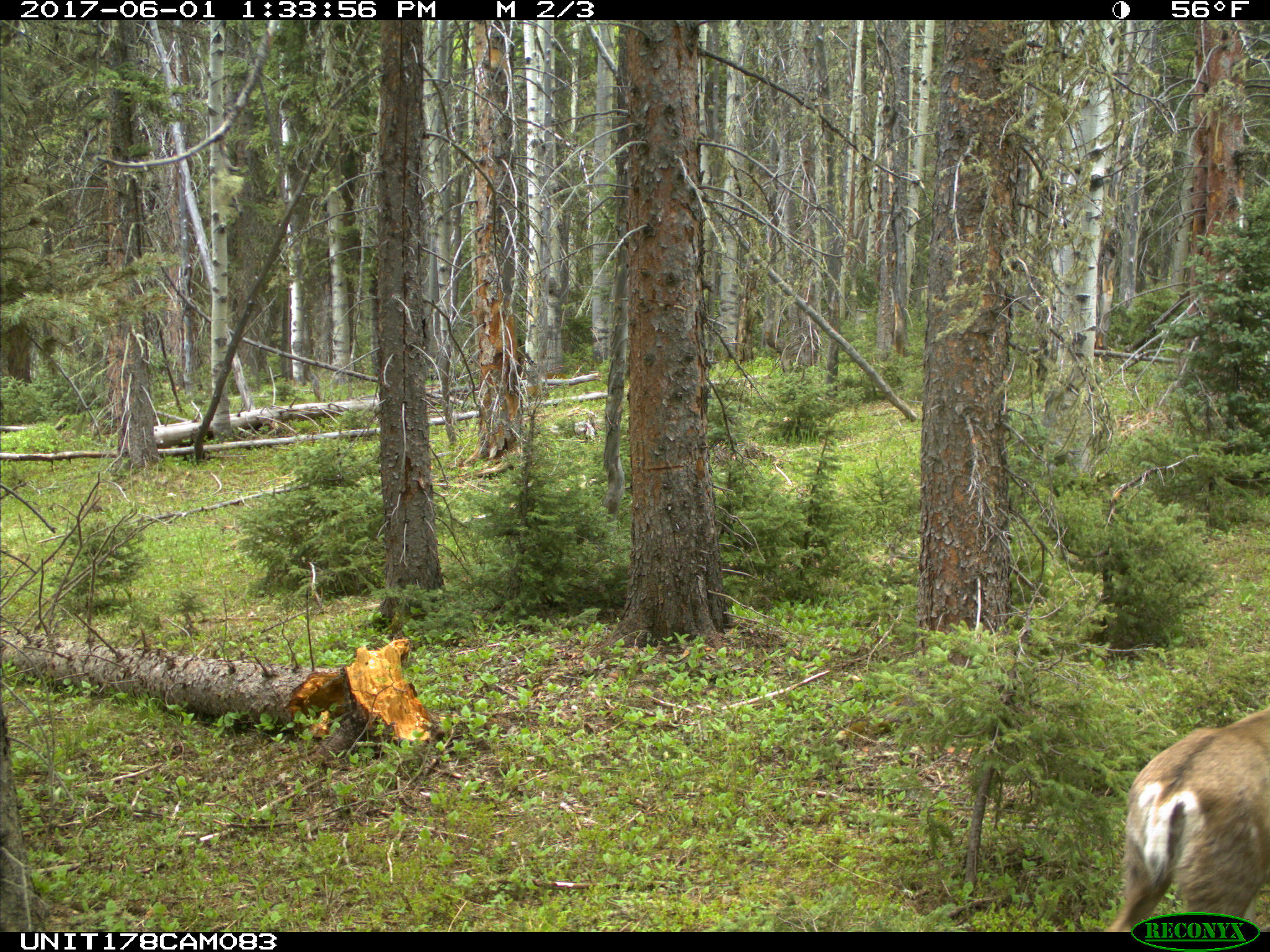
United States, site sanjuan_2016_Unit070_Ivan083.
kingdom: Animalia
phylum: Chordata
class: Mammalia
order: Artiodactyla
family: Cervidae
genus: Odocoileus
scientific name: Odocoileus hemionus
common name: mule deer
Odocoileus hemionus (mule deer).